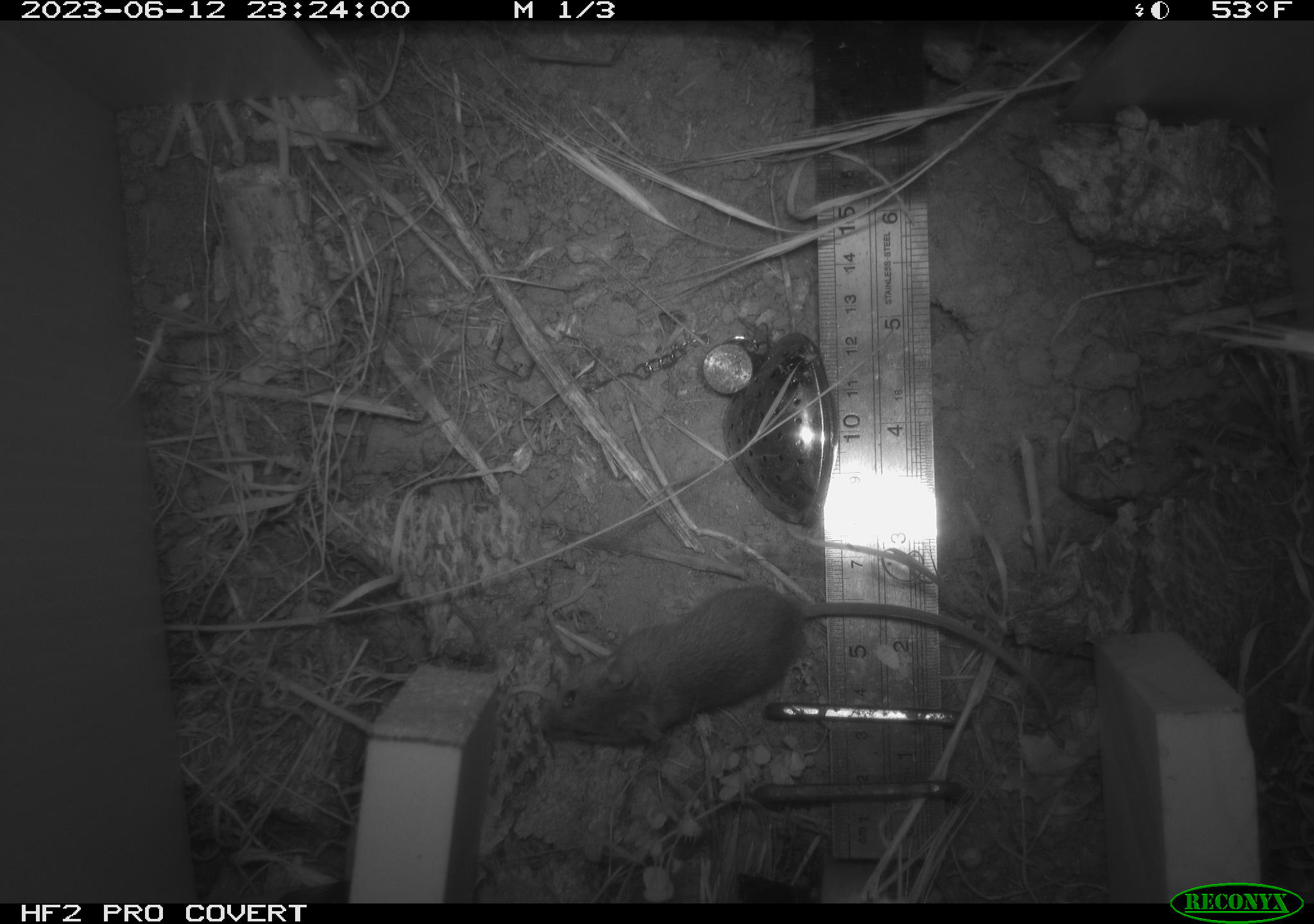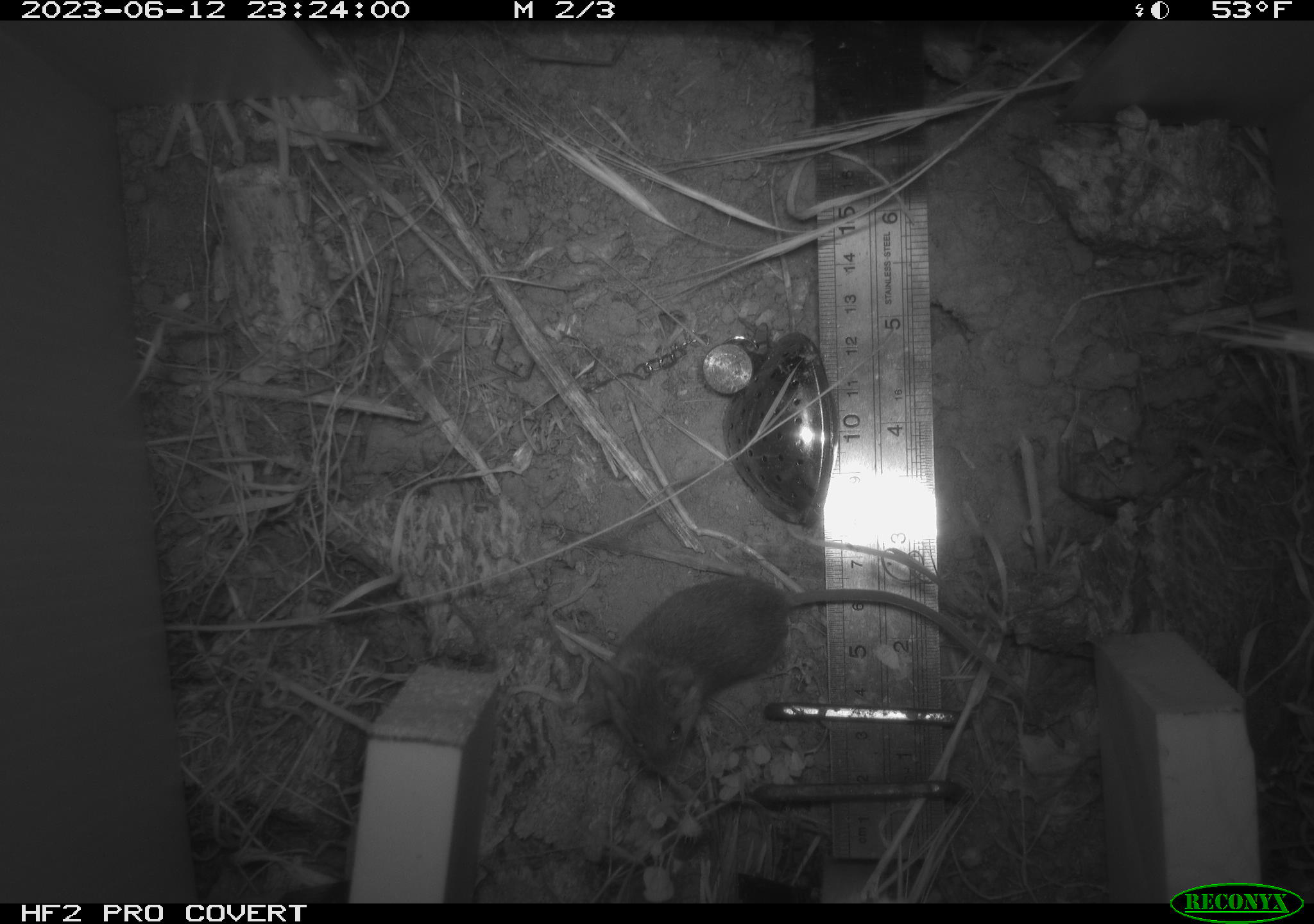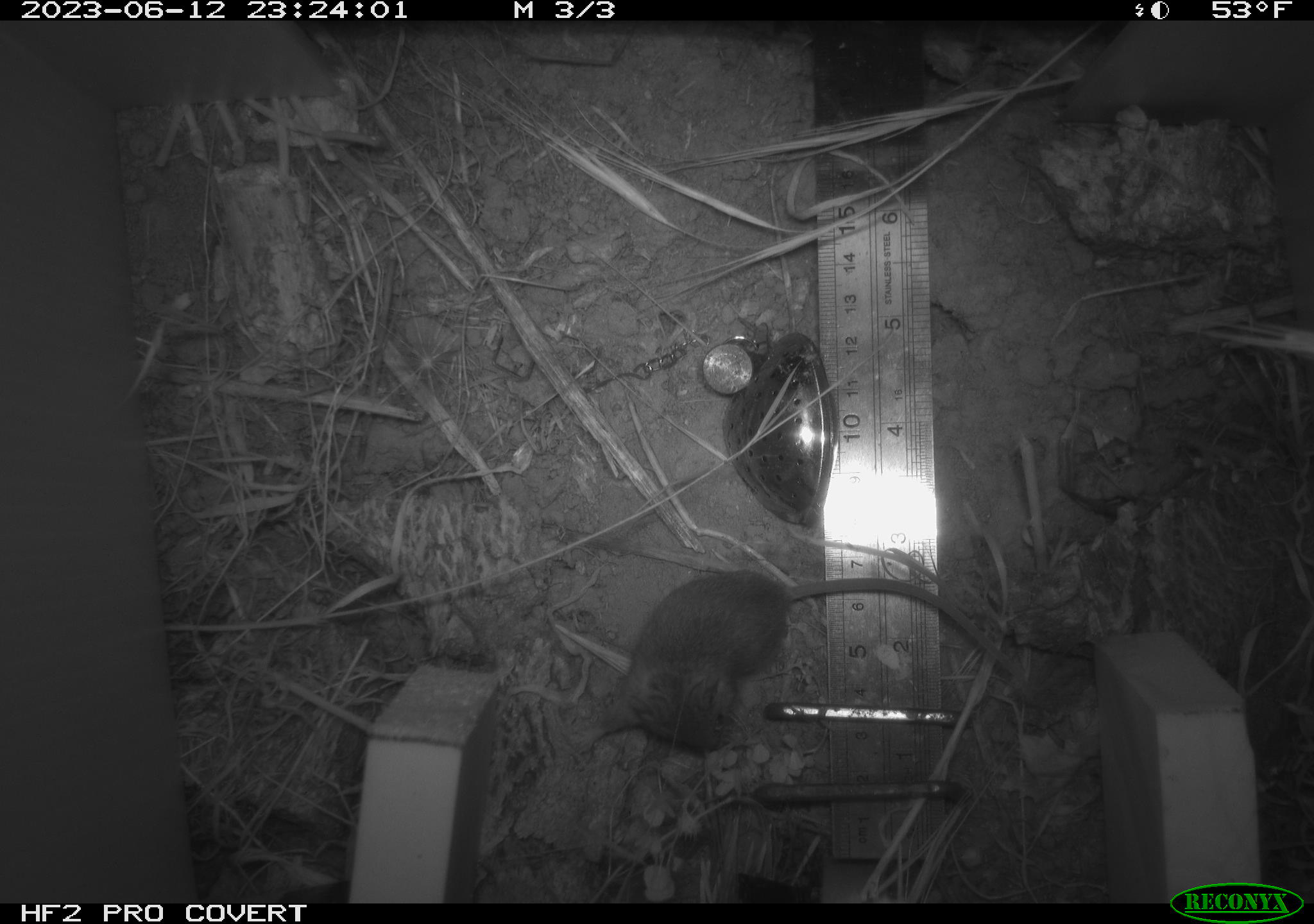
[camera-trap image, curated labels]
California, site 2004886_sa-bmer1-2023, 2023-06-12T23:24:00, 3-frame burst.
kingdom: Animalia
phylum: Chordata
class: Mammalia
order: Rodentia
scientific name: Rodentia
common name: mouse species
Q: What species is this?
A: Mouse species (Rodentia).